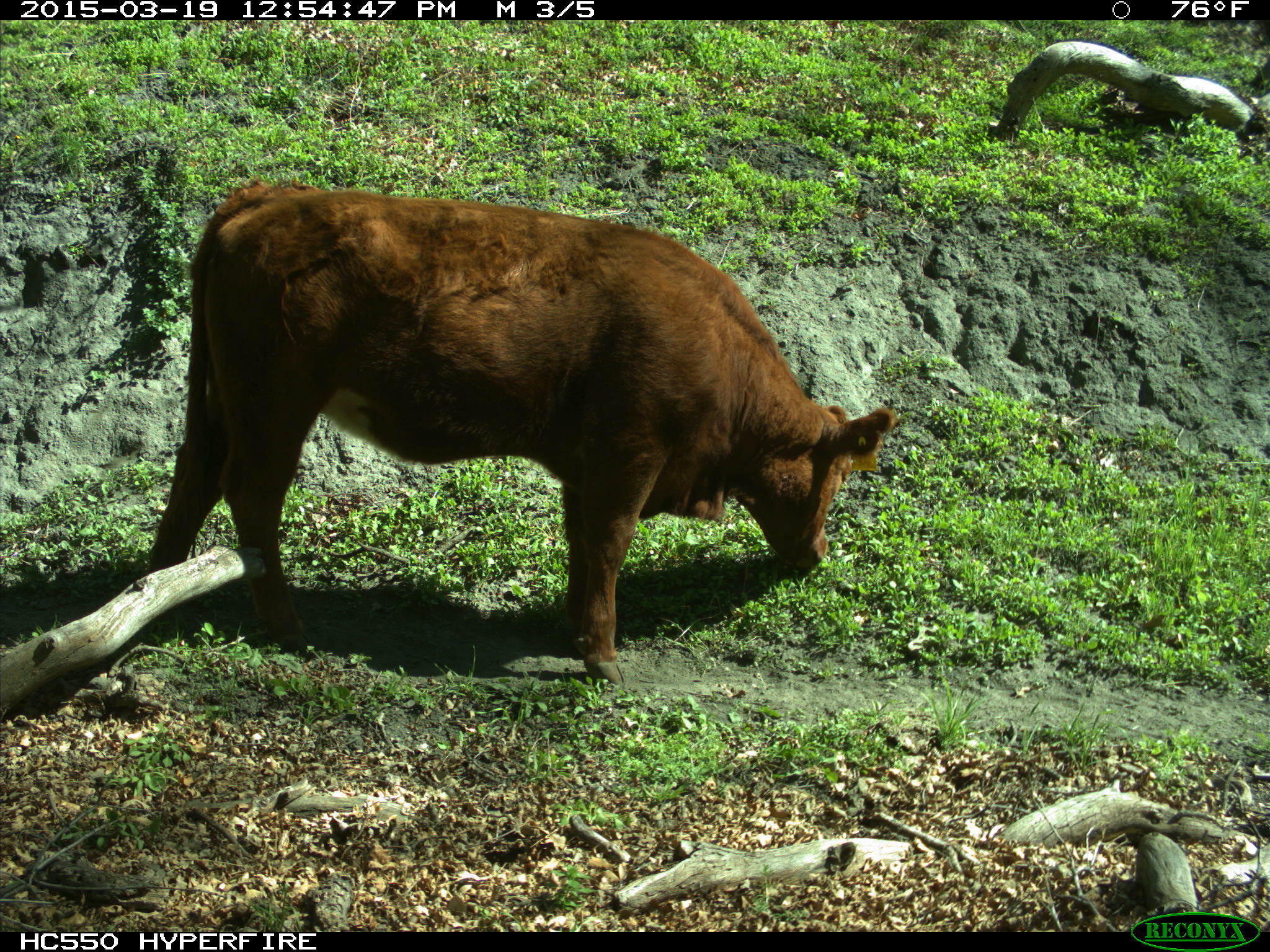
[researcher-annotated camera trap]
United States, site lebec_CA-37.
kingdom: Animalia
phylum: Chordata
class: Mammalia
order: Artiodactyla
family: Bovidae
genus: Bos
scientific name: Bos taurus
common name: domestic cow